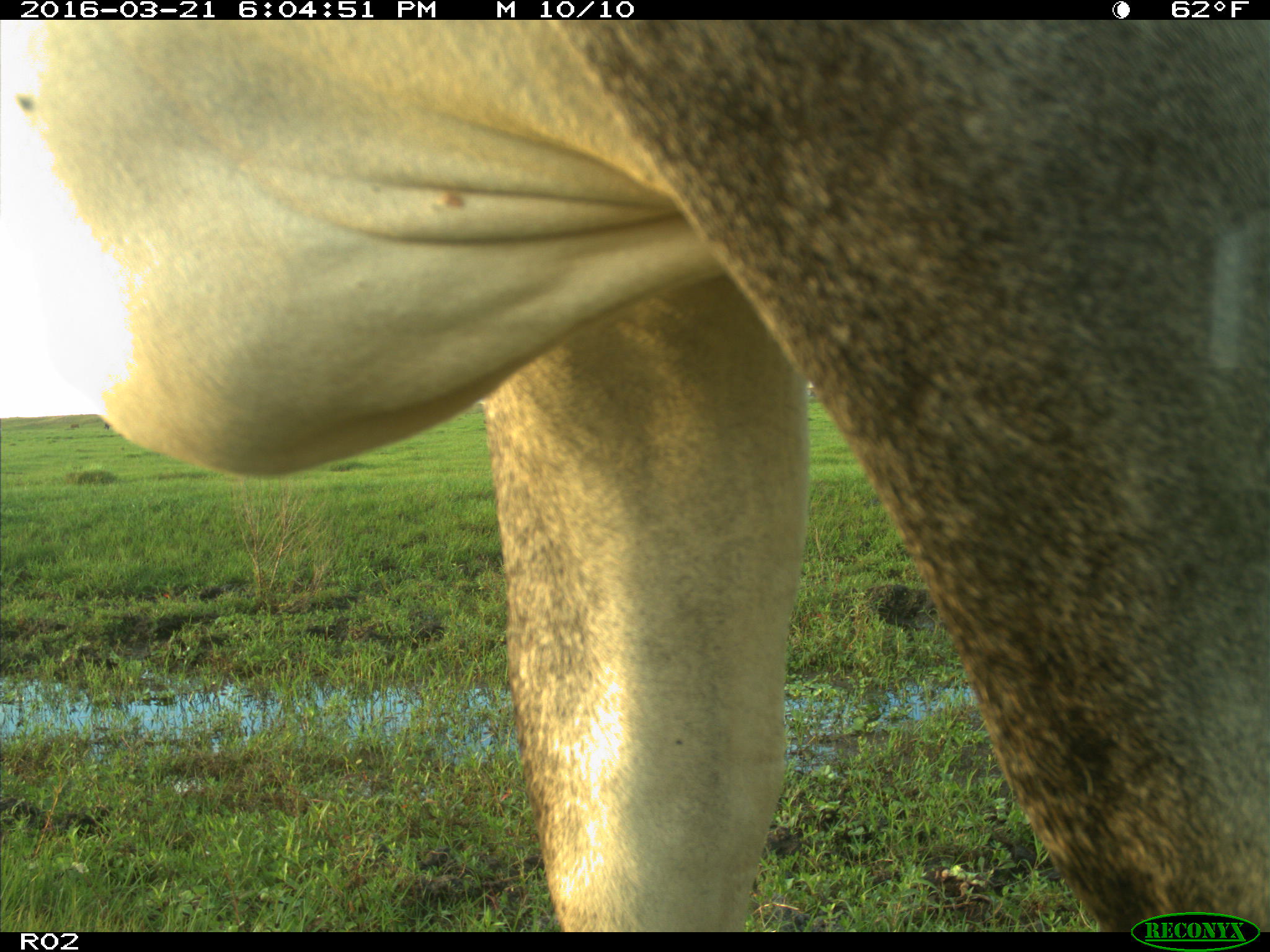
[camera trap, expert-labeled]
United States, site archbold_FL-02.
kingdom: Animalia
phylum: Chordata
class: Mammalia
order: Artiodactyla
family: Bovidae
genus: Bos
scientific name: Bos taurus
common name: domestic cow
Bos taurus (domestic cow).